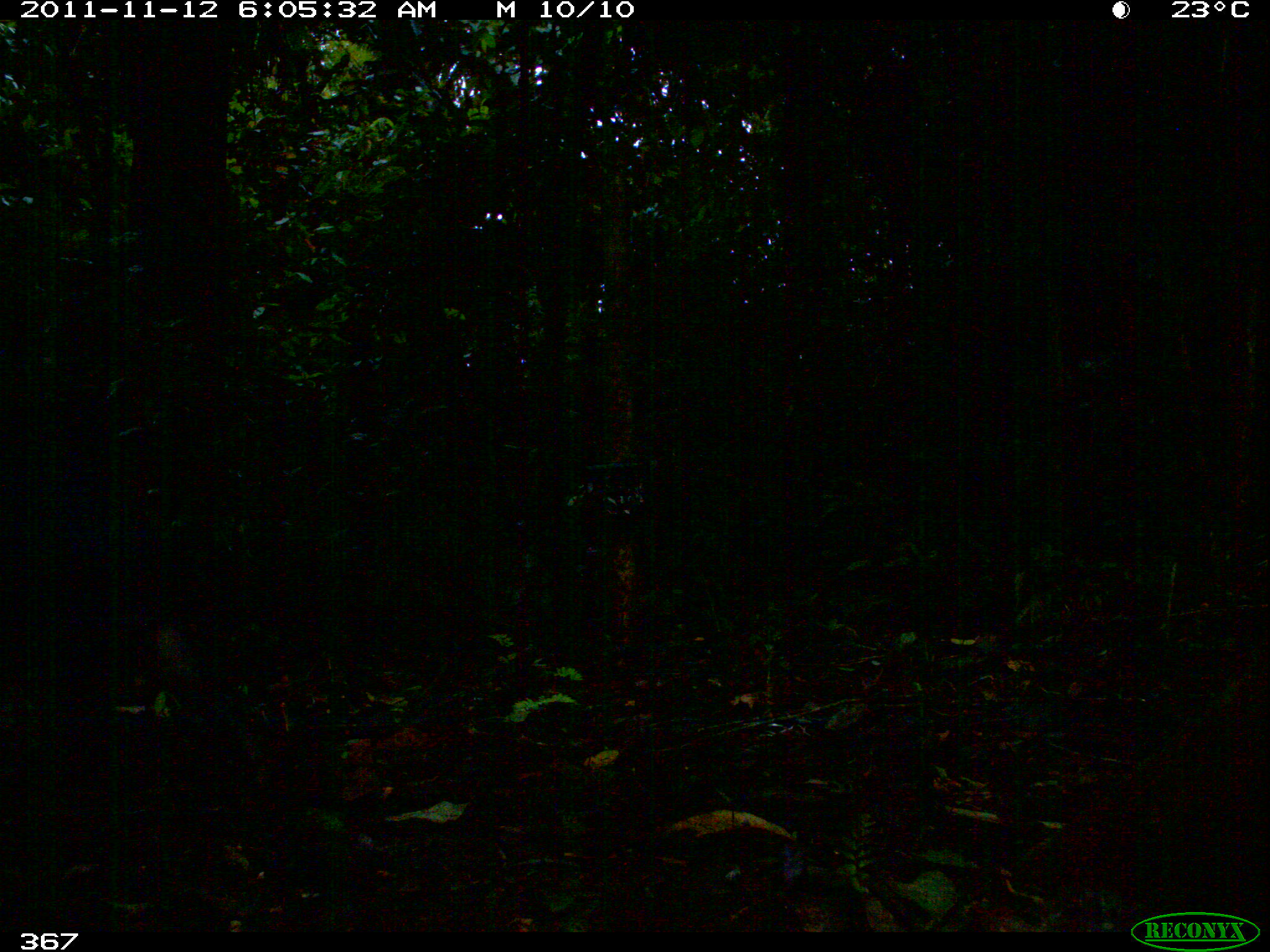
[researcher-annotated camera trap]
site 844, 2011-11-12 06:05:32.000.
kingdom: Animalia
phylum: Chordata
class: Mammalia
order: Artiodactyla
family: Tayassuidae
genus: Tayassu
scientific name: Tayassu pecari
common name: white-lipped peccary